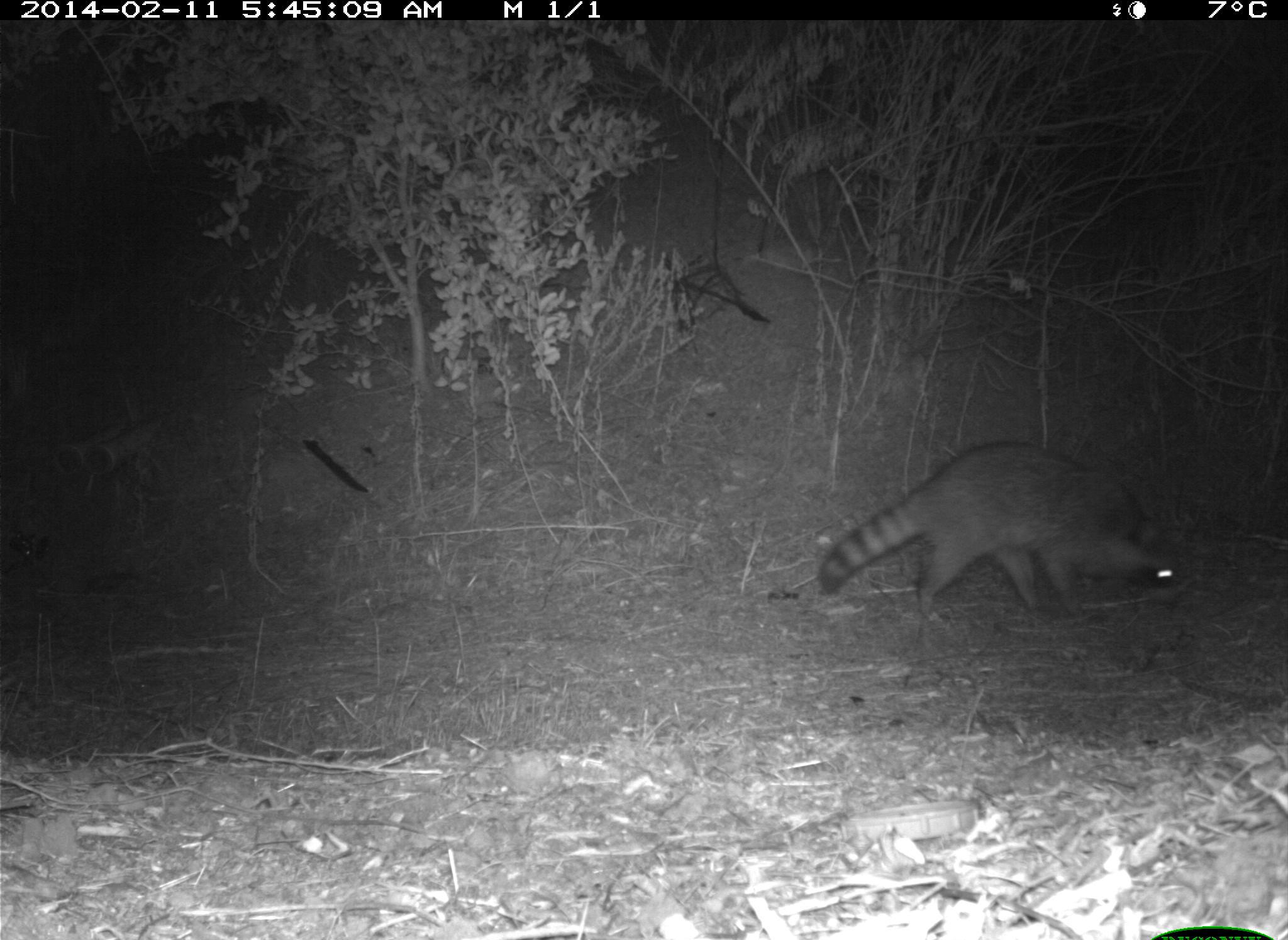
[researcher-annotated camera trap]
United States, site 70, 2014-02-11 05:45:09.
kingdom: Animalia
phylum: Chordata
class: Mammalia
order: Carnivora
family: Procyonidae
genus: Procyon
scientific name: Procyon lotor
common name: raccoon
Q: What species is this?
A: Raccoon (Procyon lotor).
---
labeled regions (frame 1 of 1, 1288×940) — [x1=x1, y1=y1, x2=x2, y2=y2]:
raccoon: [x1=816, y1=444, x2=1184, y2=626]